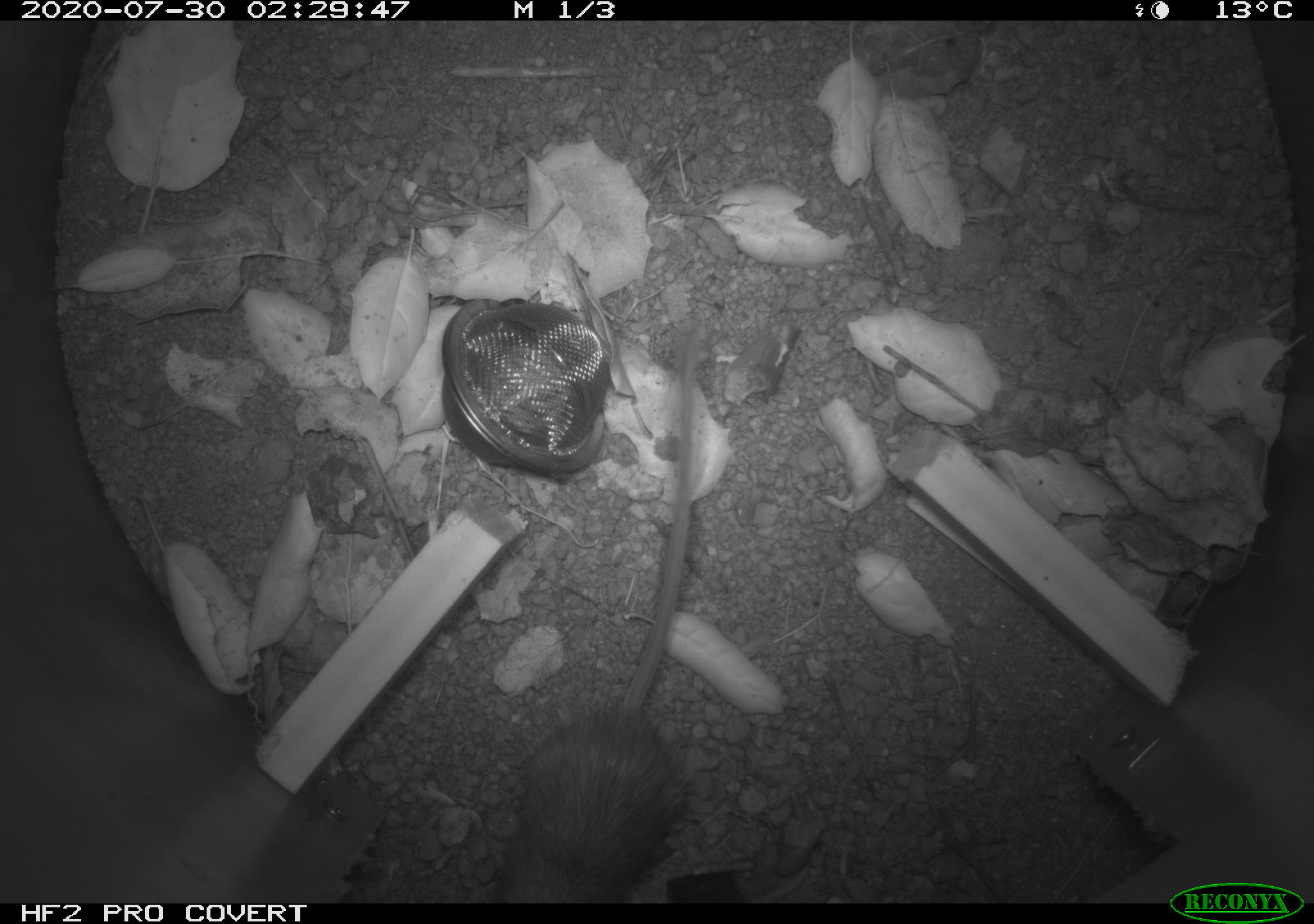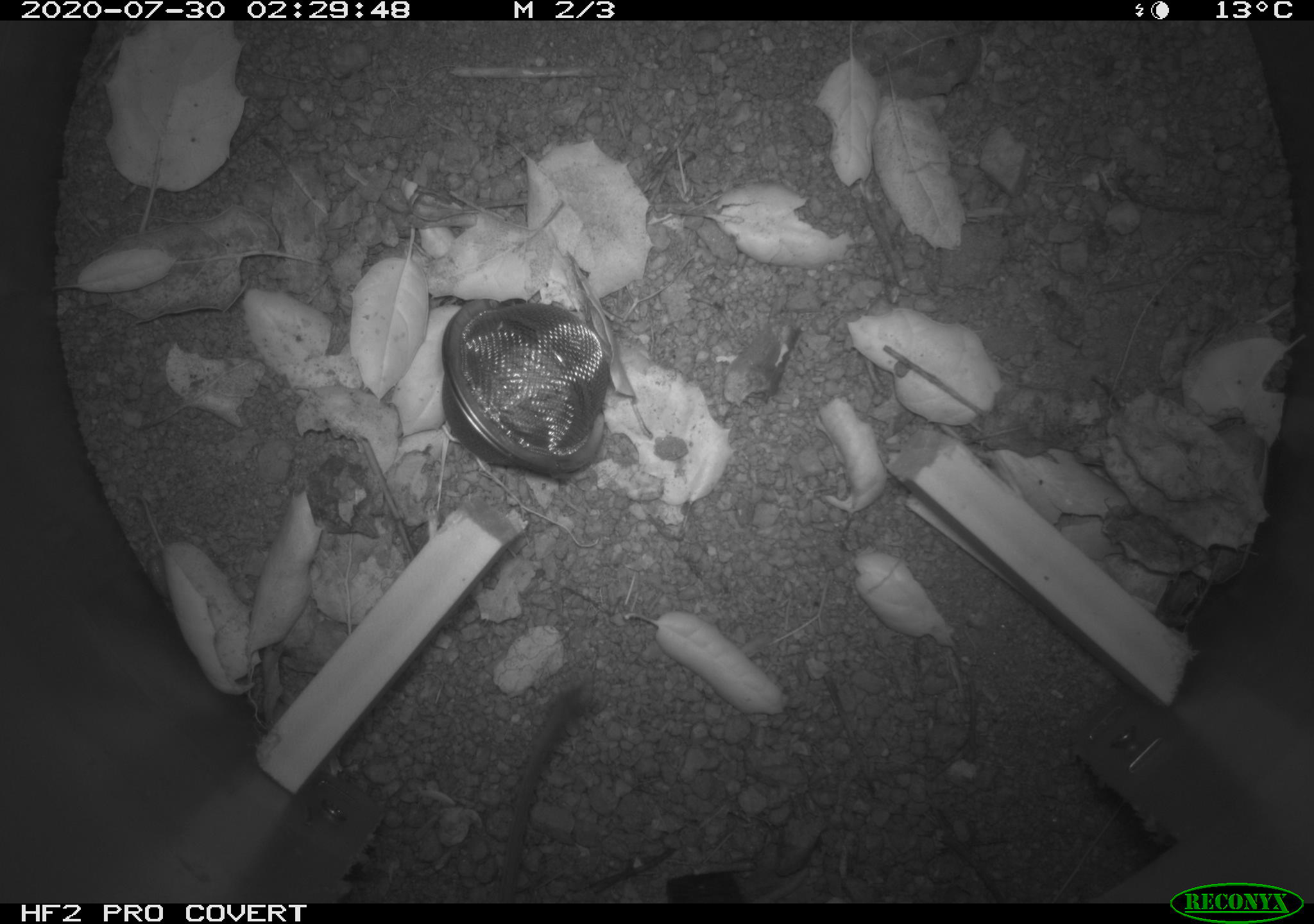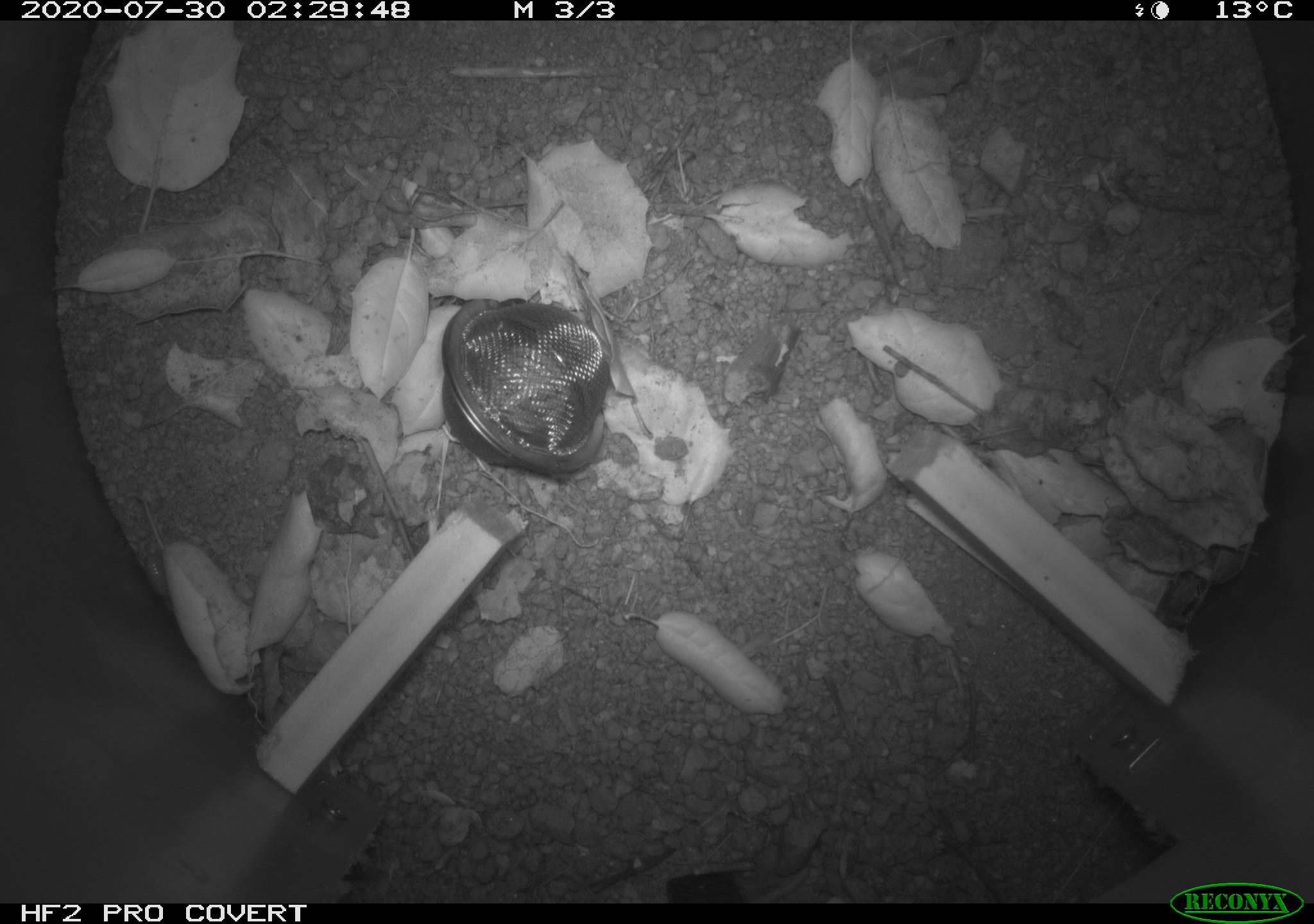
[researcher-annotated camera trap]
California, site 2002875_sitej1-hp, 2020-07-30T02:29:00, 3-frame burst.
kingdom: Animalia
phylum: Chordata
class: Mammalia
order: Rodentia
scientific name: Rodentia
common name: rodent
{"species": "rodent (Rodentia)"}